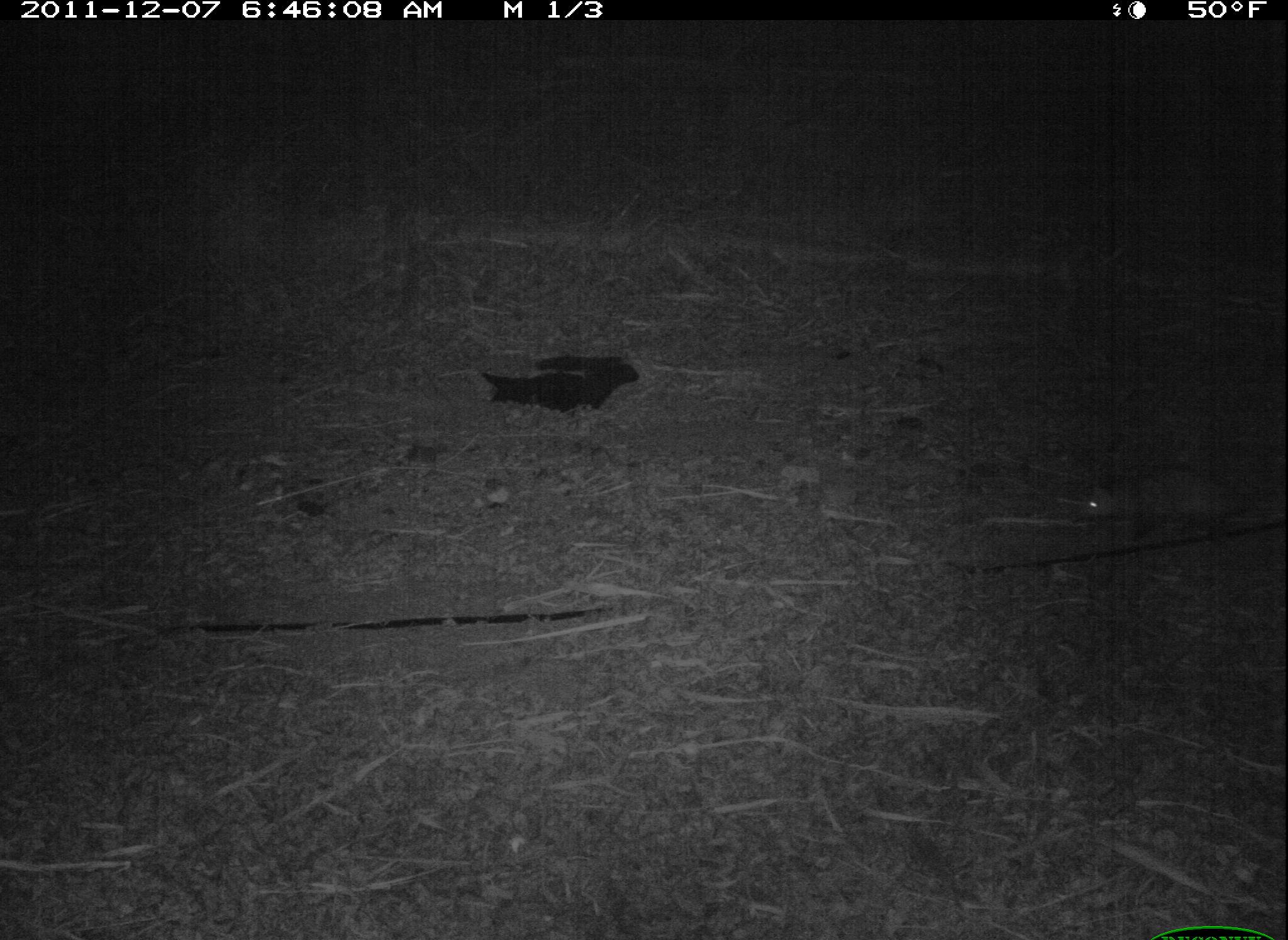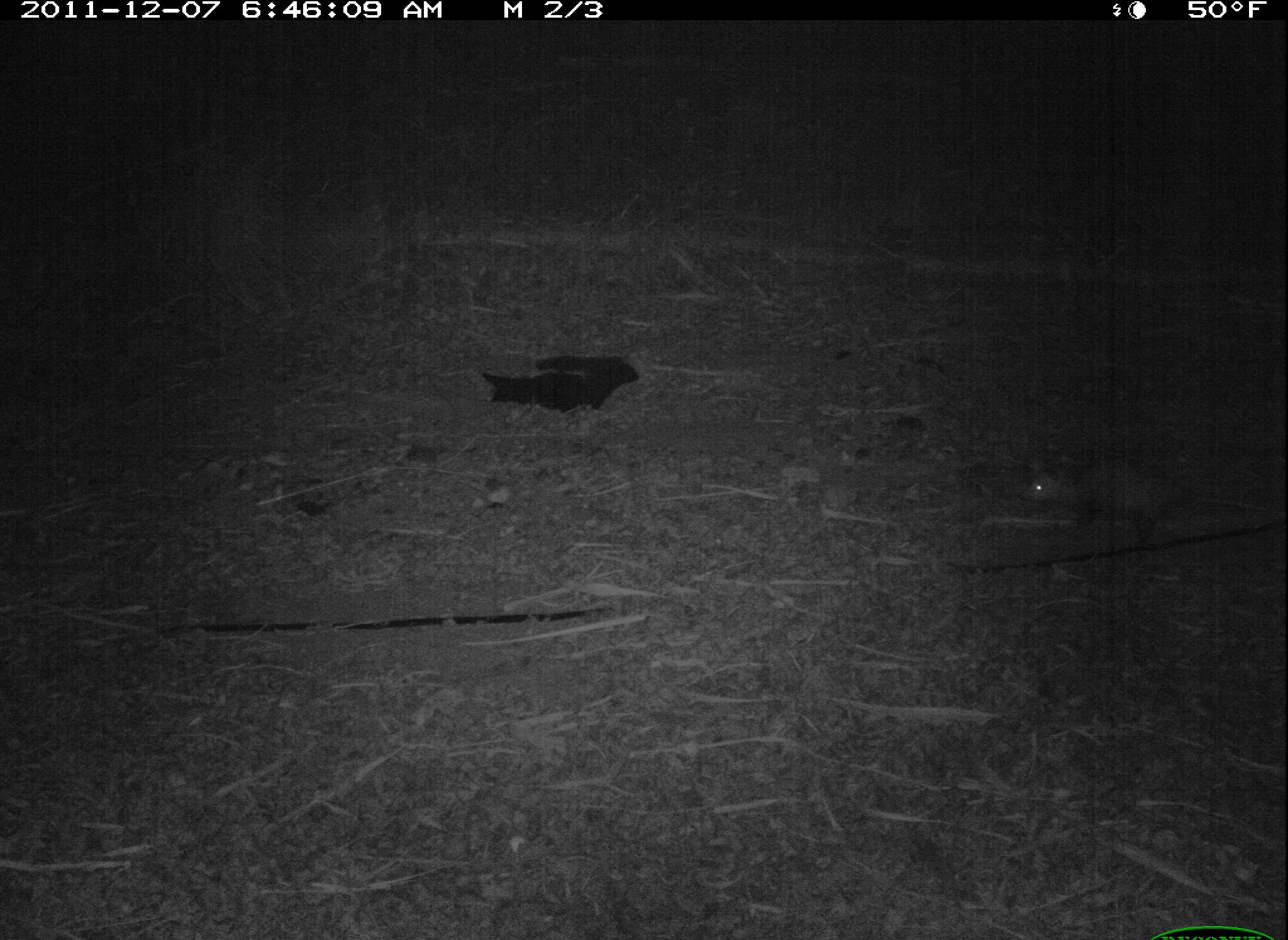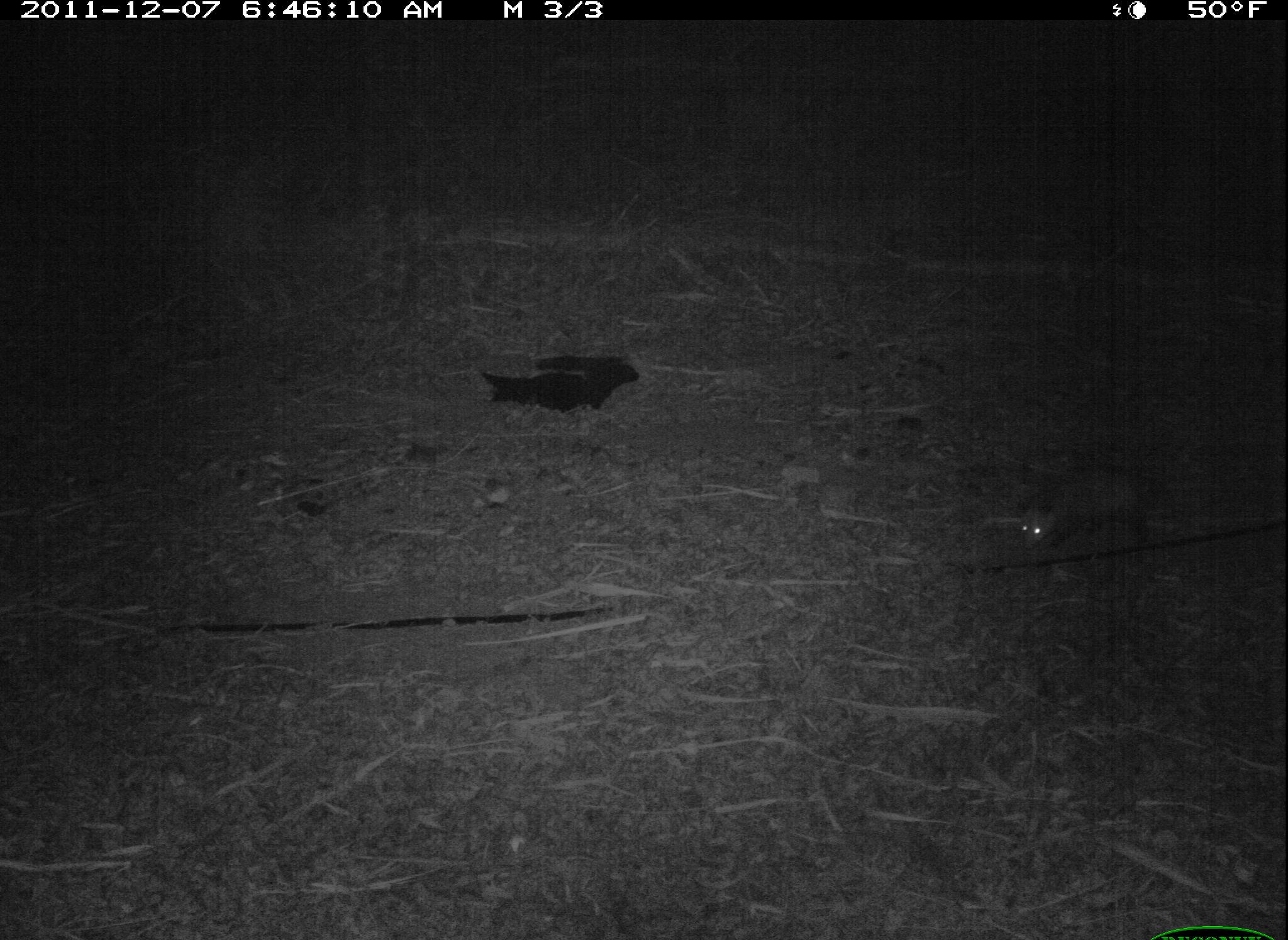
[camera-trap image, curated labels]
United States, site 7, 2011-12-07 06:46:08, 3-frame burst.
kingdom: Animalia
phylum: Chordata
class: Mammalia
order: Didelphimorphia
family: Didelphidae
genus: Didelphis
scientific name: Didelphis virginiana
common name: virginia opossum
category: opossum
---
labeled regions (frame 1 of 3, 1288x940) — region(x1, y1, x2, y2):
opossum: region(1050, 440, 1249, 567)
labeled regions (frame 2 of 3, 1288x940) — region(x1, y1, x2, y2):
opossum: region(1014, 440, 1211, 557)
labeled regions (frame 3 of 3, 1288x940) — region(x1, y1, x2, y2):
opossum: region(1003, 454, 1187, 562)